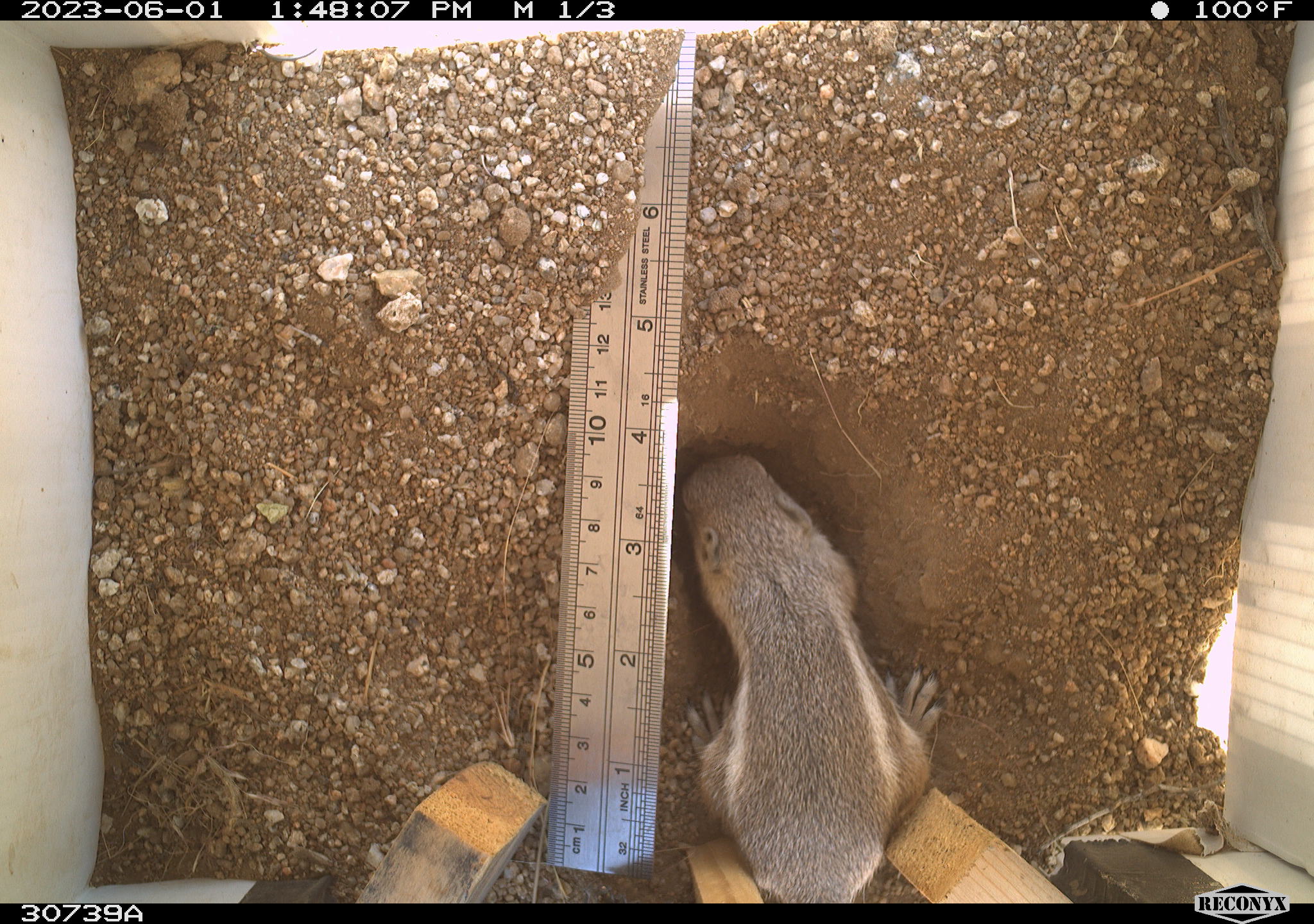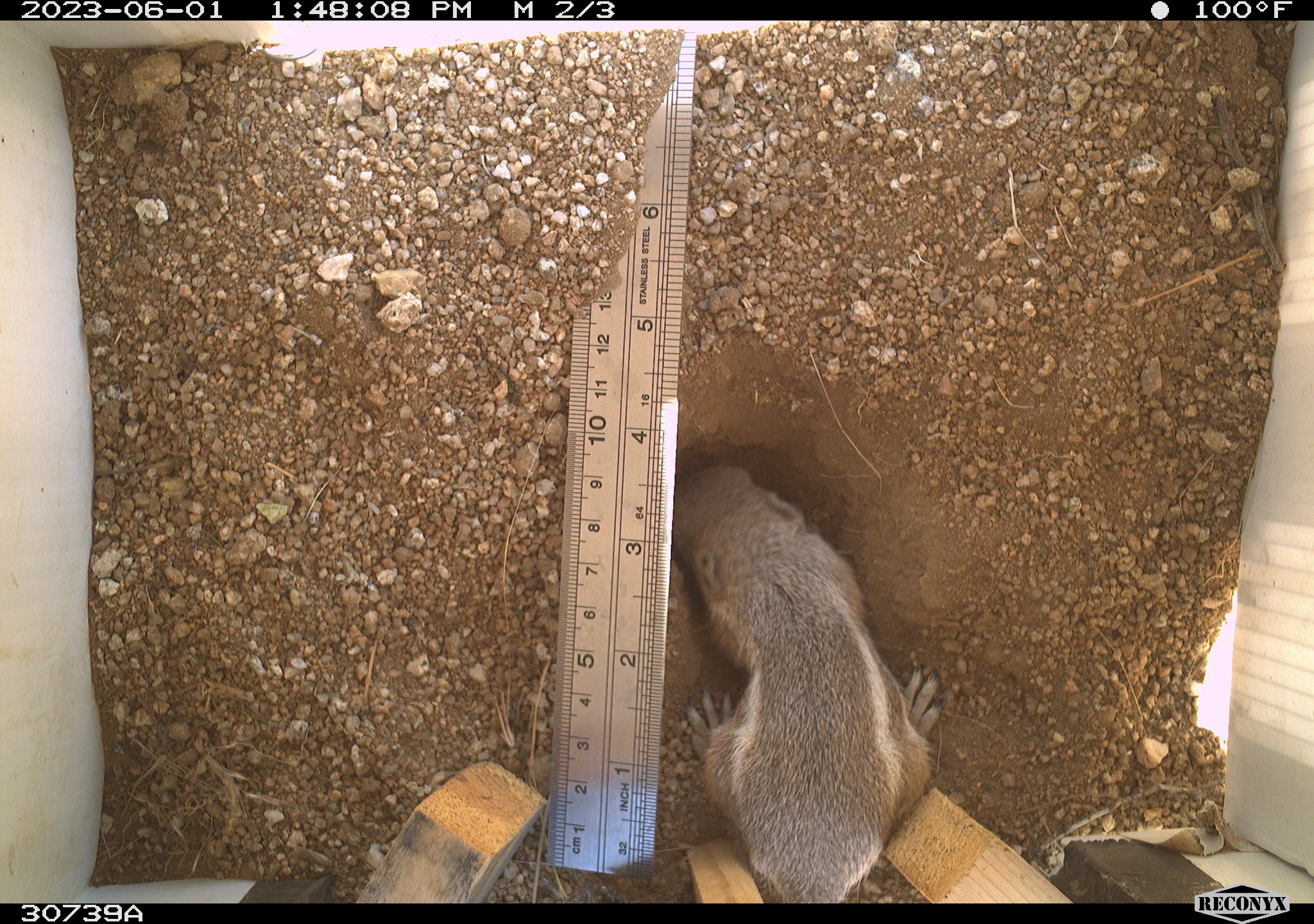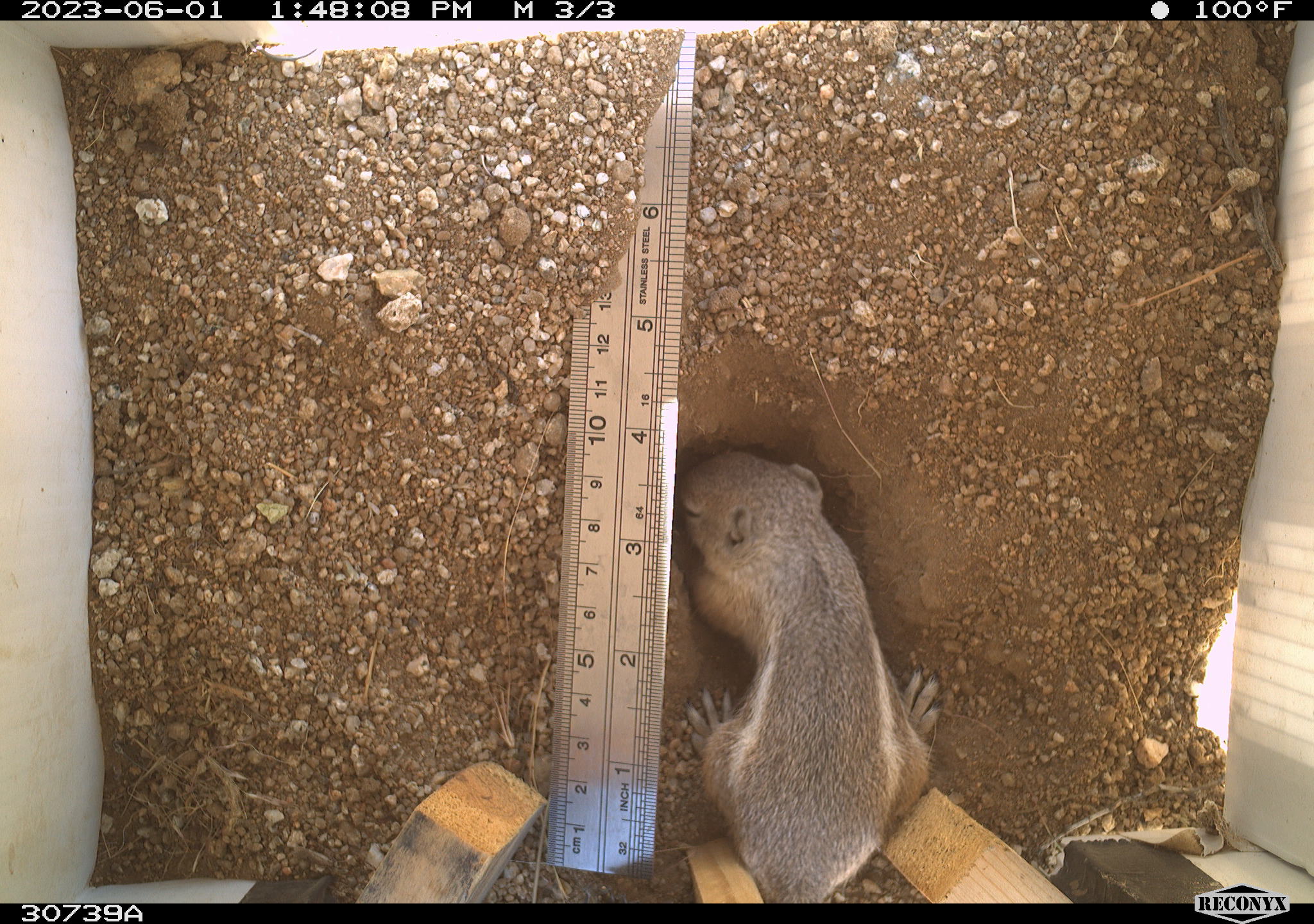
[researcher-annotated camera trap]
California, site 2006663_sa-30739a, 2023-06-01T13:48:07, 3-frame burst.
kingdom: Animalia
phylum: Chordata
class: Mammalia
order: Rodentia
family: Sciuridae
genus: Ammospermophilus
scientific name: Ammospermophilus leucurus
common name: white-tailed antelope squirrel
White-tailed antelope squirrel (Ammospermophilus leucurus).